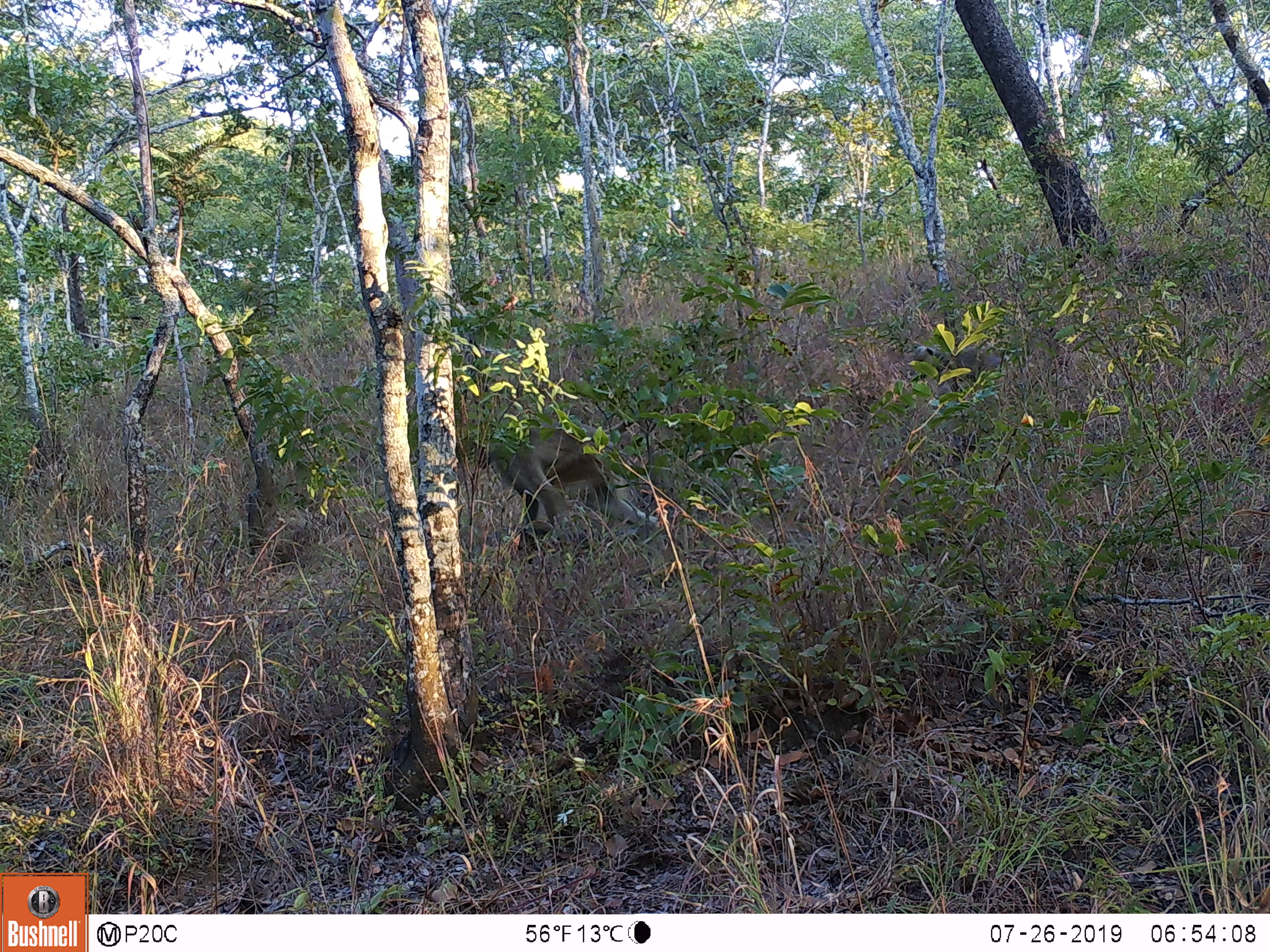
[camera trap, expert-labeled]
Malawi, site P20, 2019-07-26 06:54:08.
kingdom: Animalia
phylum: Chordata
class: Mammalia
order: Primates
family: Cercopithecidae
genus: Papio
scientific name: Papio cynocephalus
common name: yellow baboon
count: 1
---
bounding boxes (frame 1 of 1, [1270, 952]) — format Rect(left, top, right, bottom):
yellow baboon: Rect(464, 410, 674, 551)